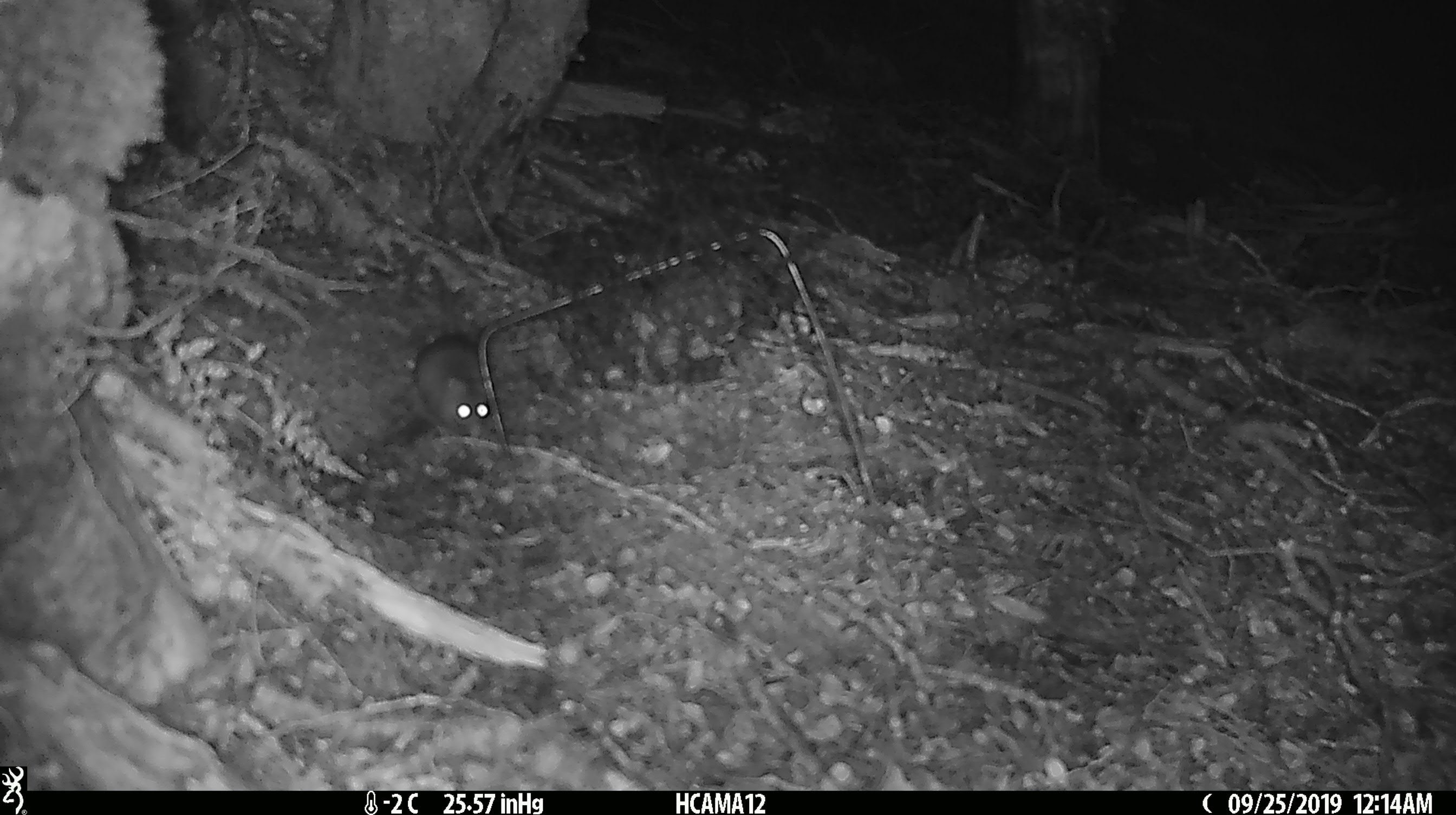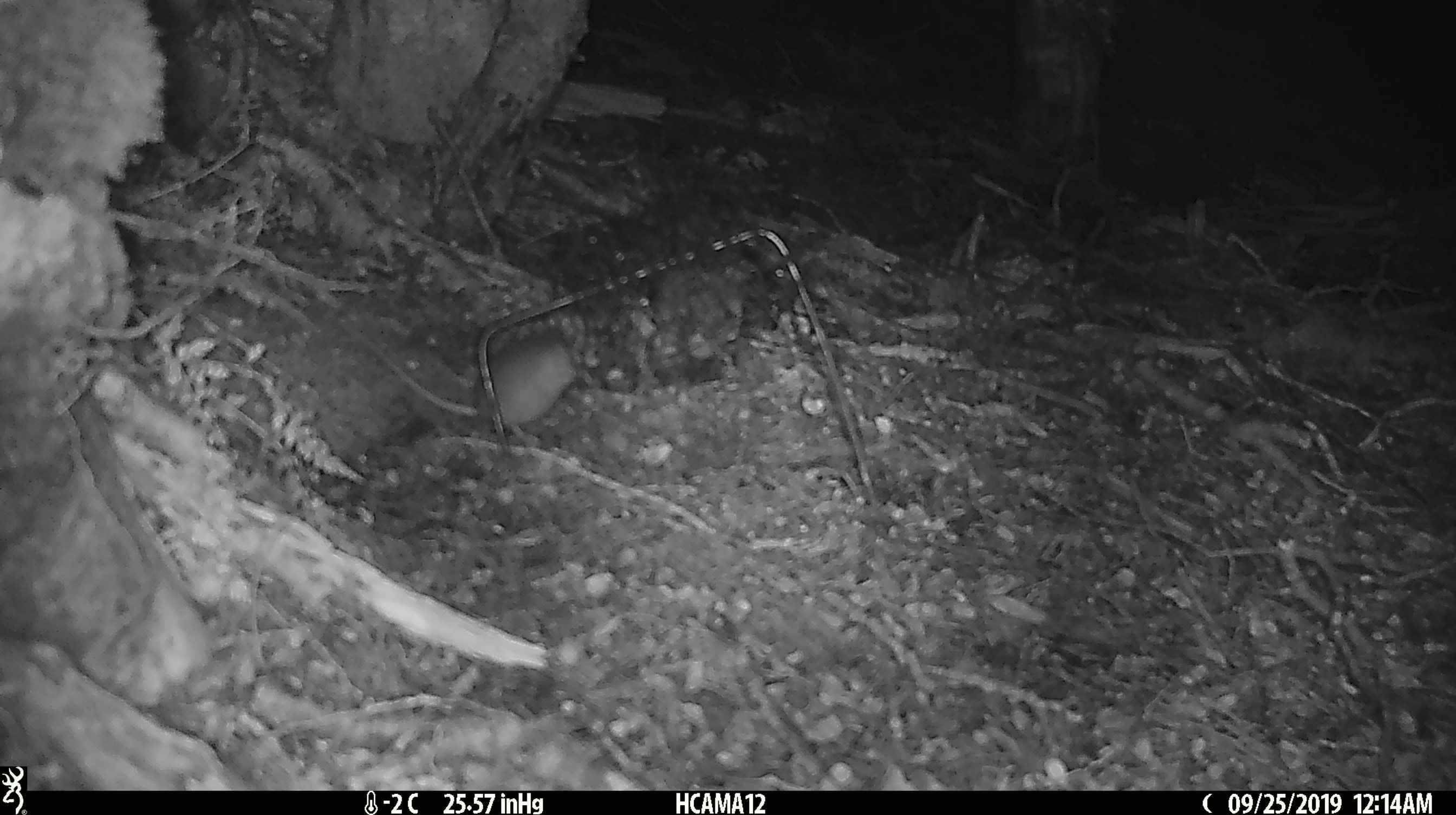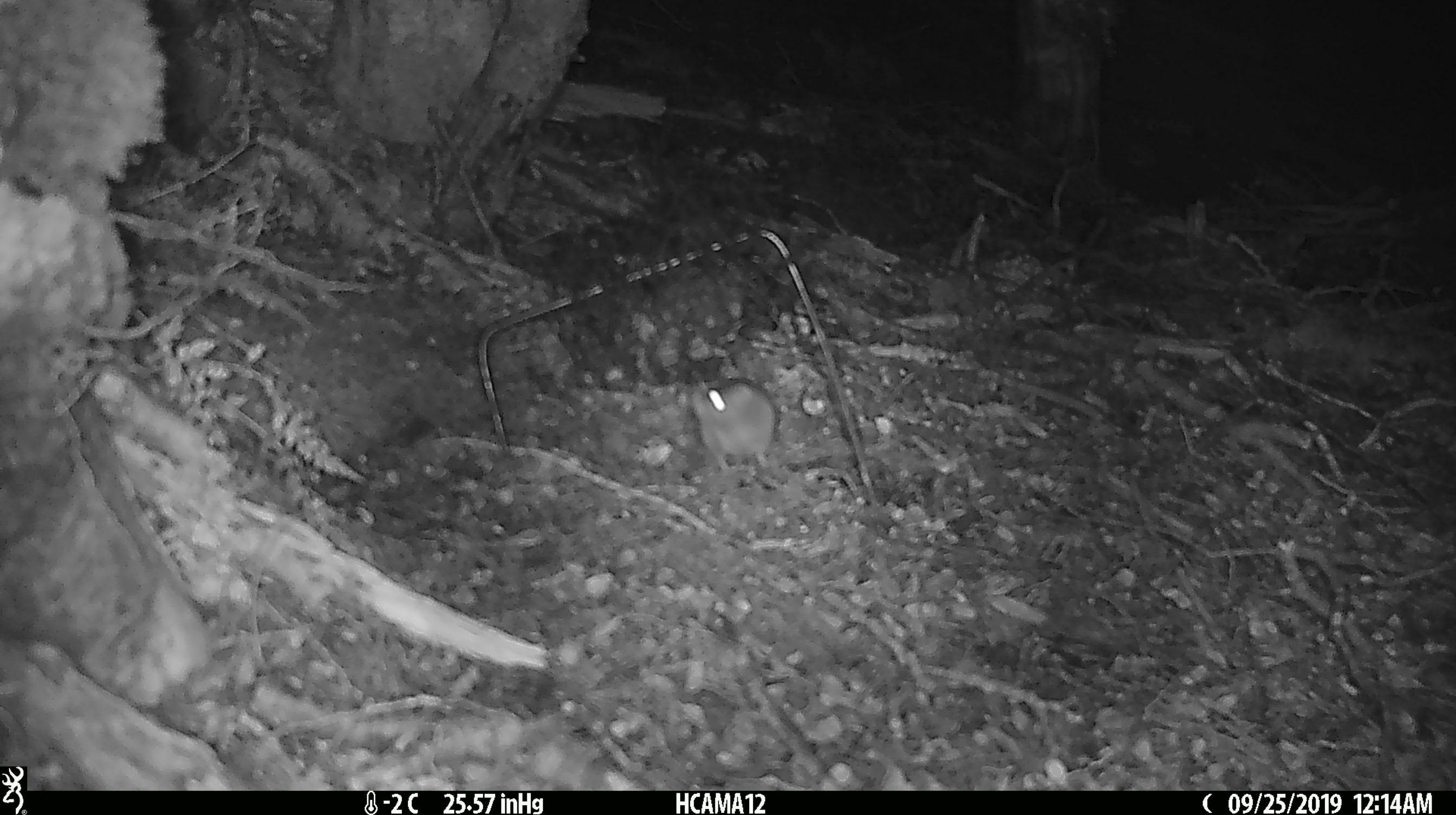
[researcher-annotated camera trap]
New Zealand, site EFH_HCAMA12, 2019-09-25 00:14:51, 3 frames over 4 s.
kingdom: Animalia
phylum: Chordata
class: Mammalia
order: Rodentia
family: Muridae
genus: Mus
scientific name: Mus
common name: mouse